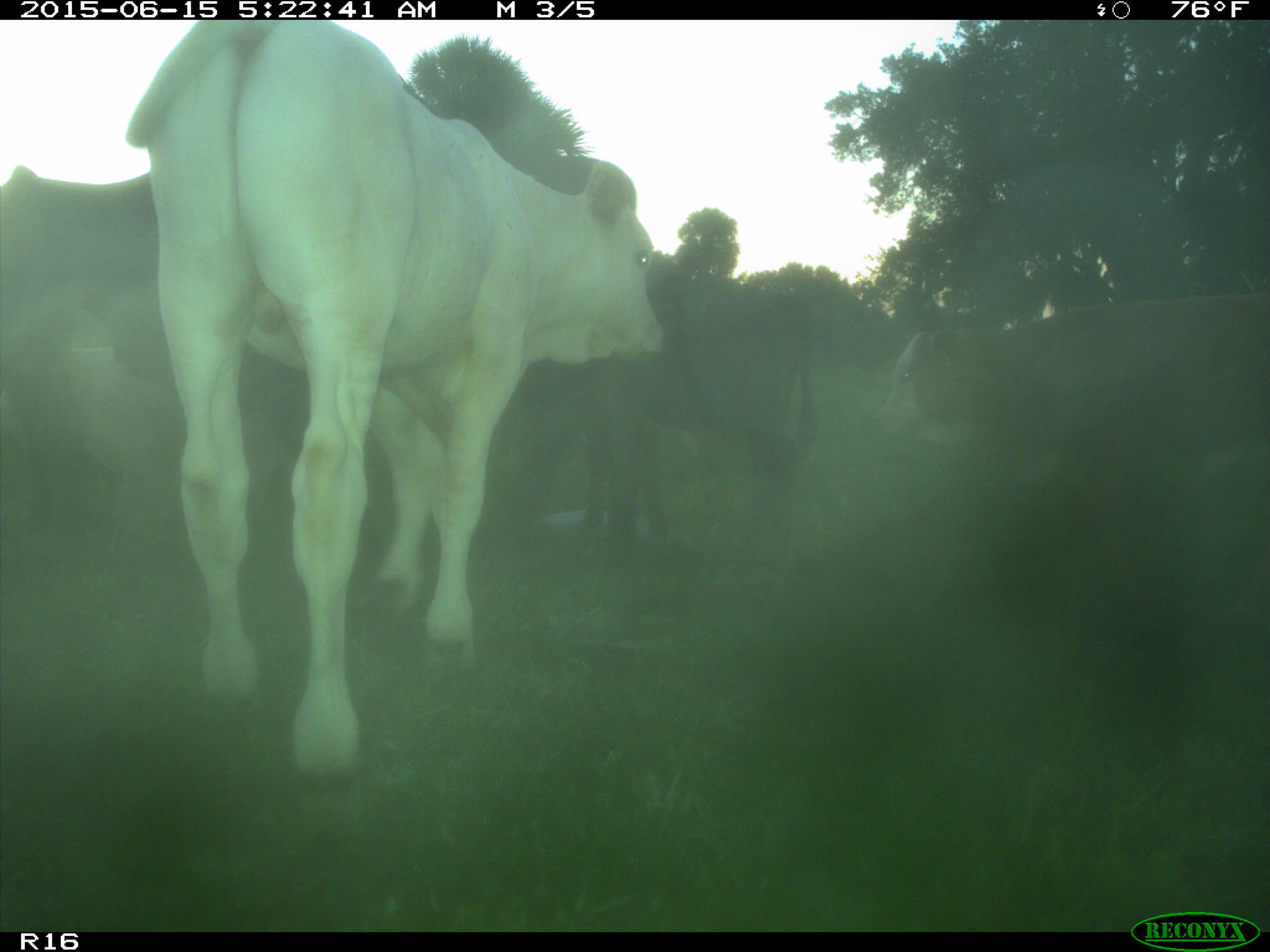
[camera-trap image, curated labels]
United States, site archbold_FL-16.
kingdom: Animalia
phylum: Chordata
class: Mammalia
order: Artiodactyla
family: Bovidae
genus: Bos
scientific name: Bos taurus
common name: domestic cow